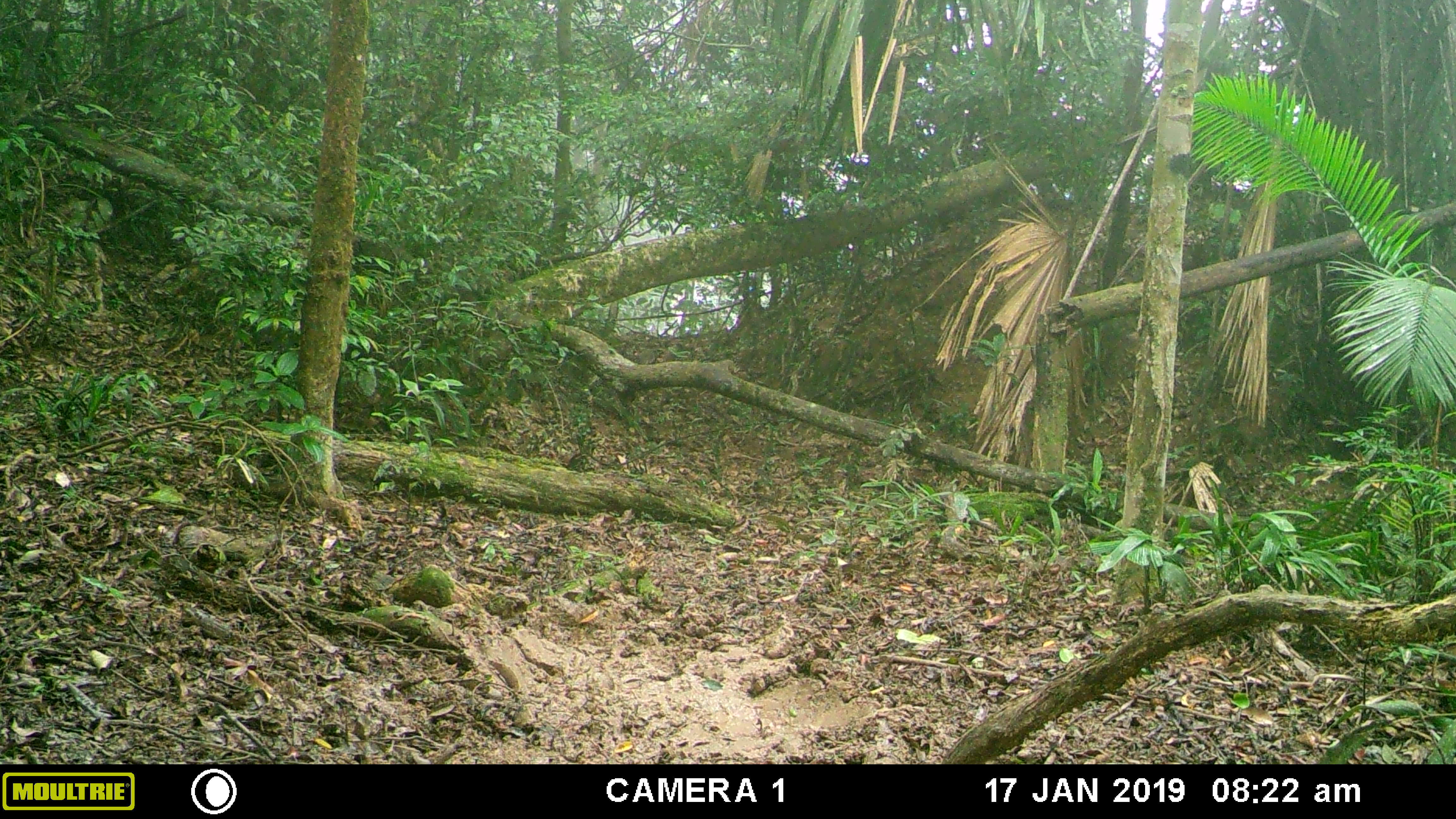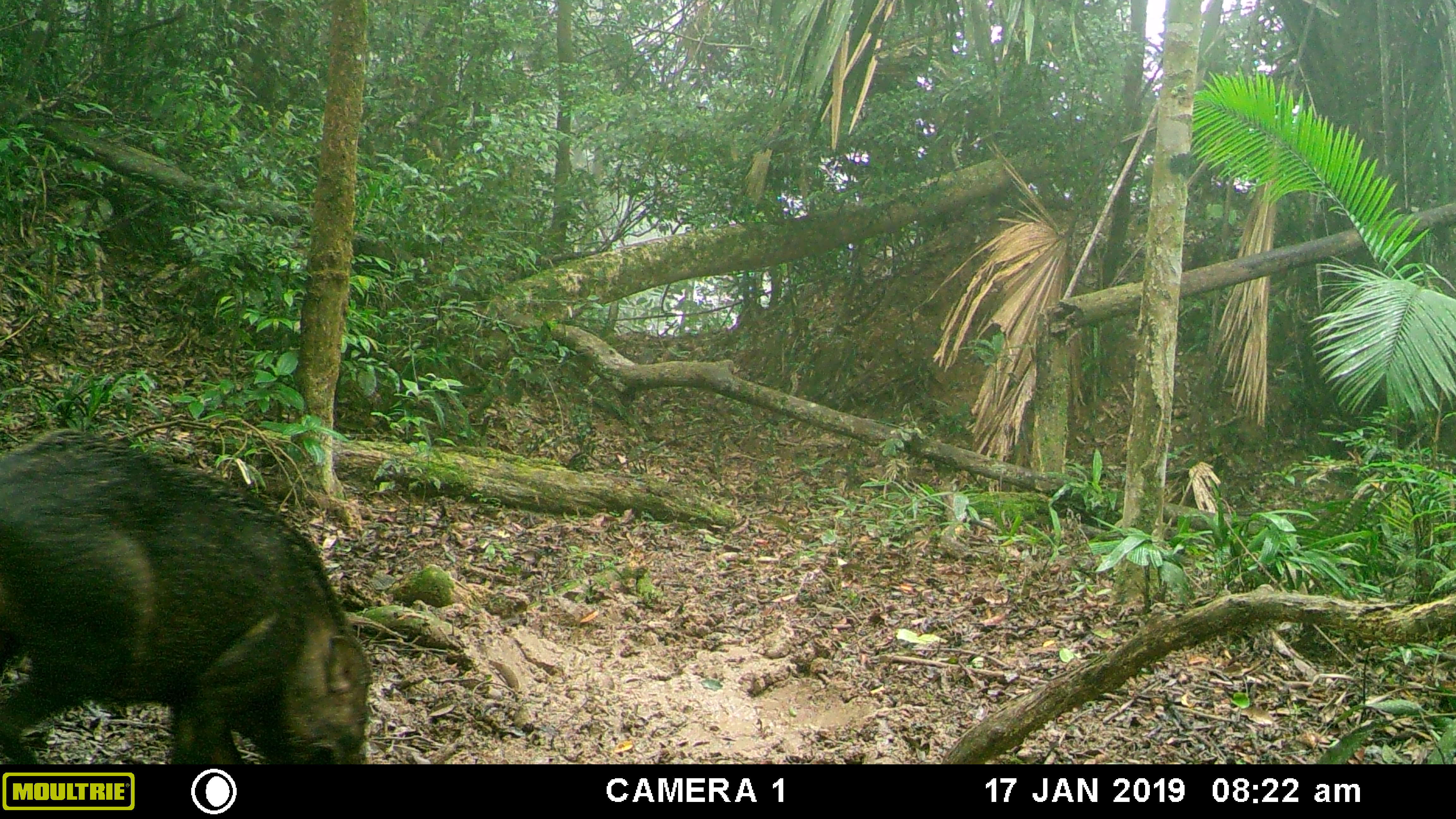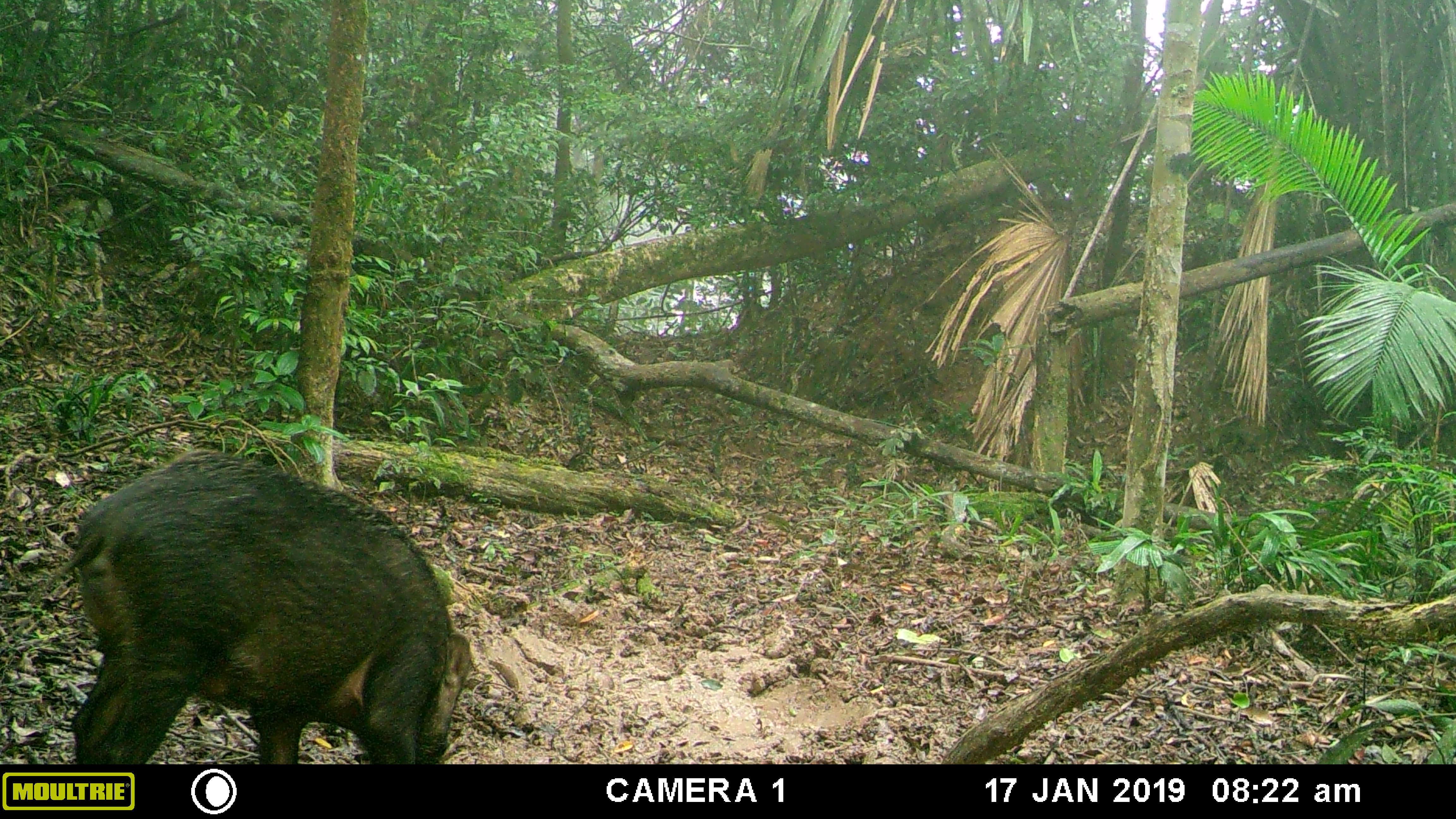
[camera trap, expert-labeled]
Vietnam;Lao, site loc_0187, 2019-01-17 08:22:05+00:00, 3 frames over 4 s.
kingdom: Animalia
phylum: Chordata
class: Mammalia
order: Artiodactyla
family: Suidae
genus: Sus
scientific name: Sus scrofa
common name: eurasian wild pig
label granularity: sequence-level